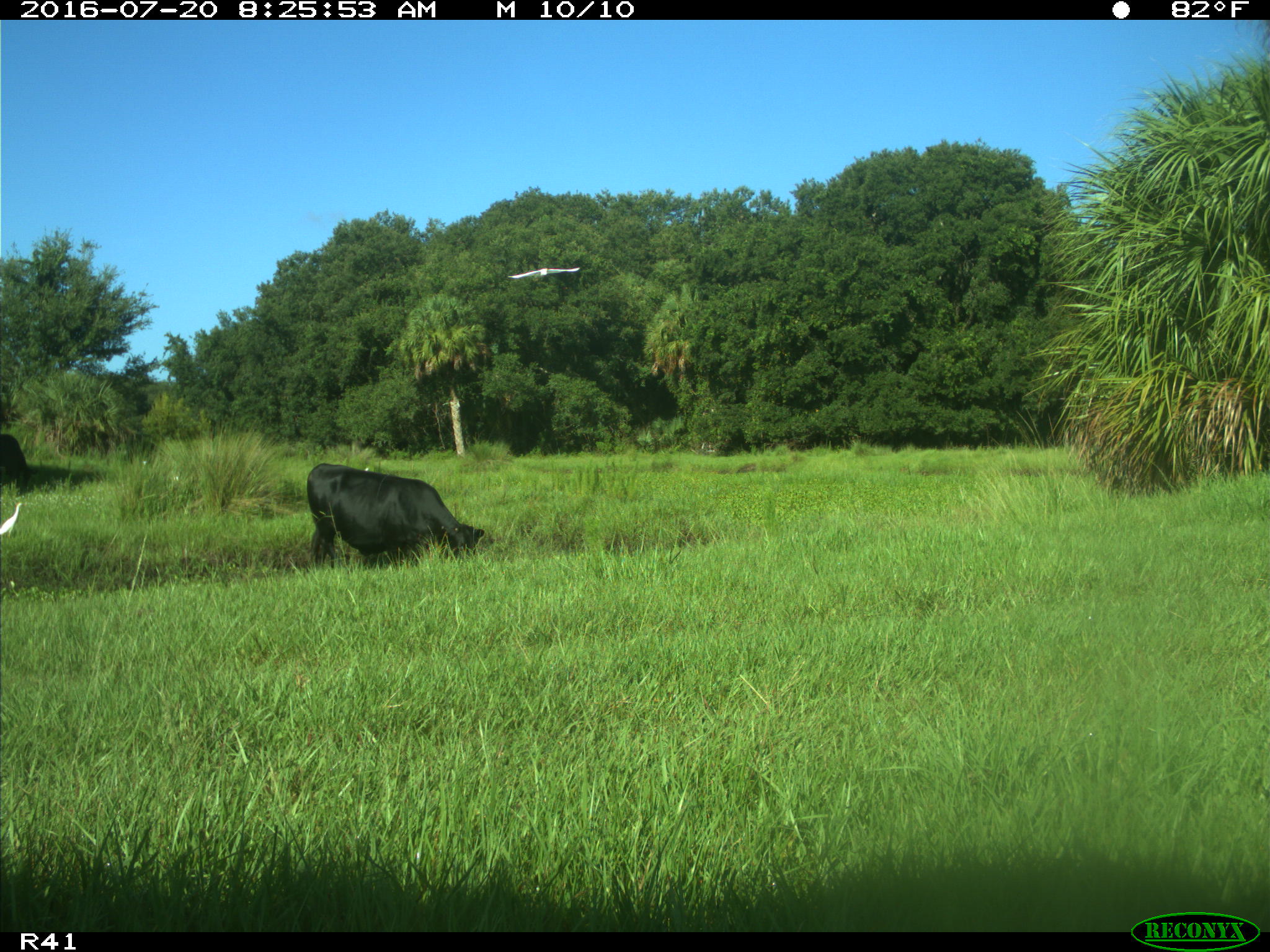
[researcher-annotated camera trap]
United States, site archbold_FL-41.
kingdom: Animalia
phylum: Chordata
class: Mammalia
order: Artiodactyla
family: Bovidae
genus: Bos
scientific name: Bos taurus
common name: domestic cow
Bos taurus (domestic cow).